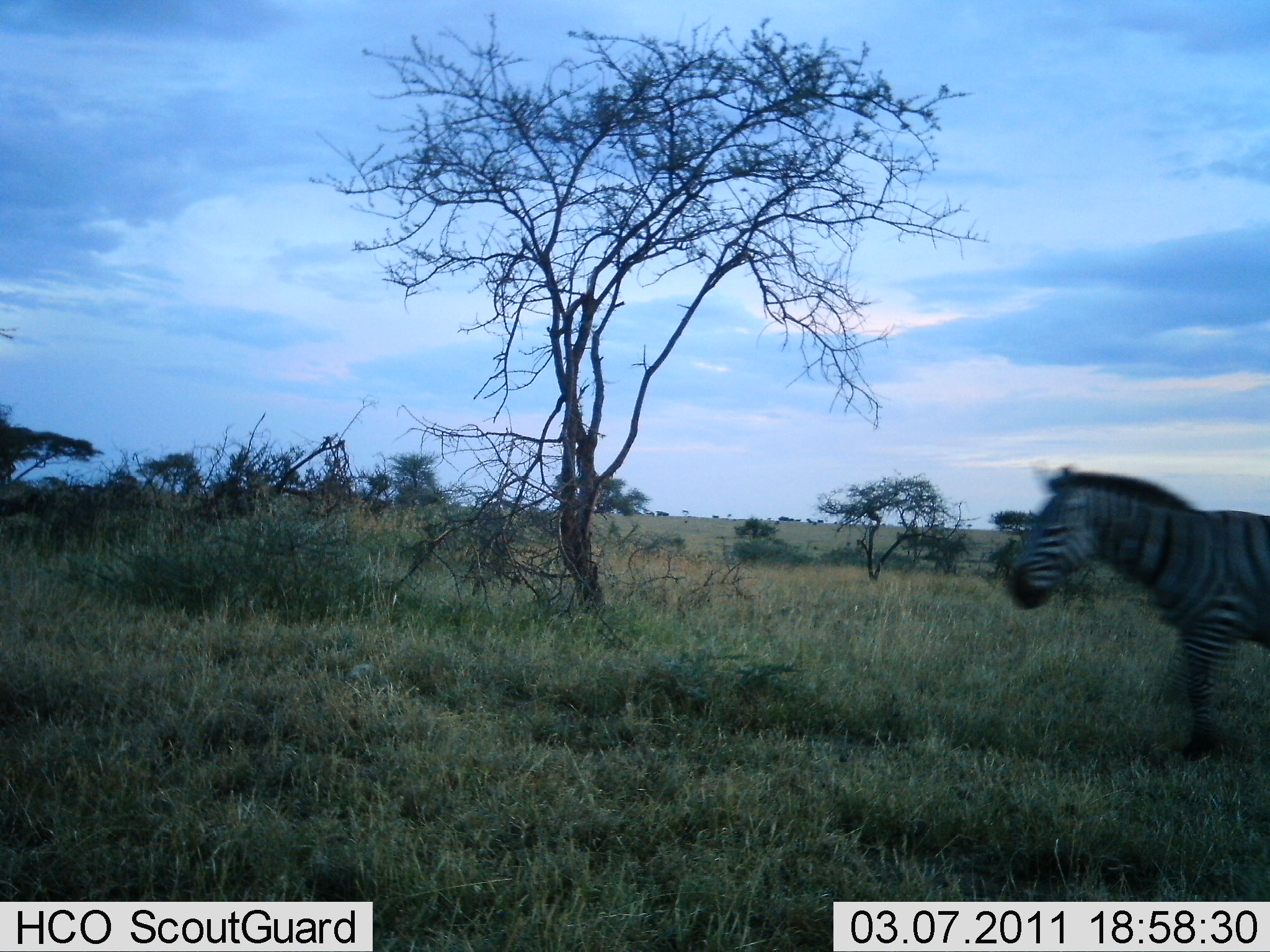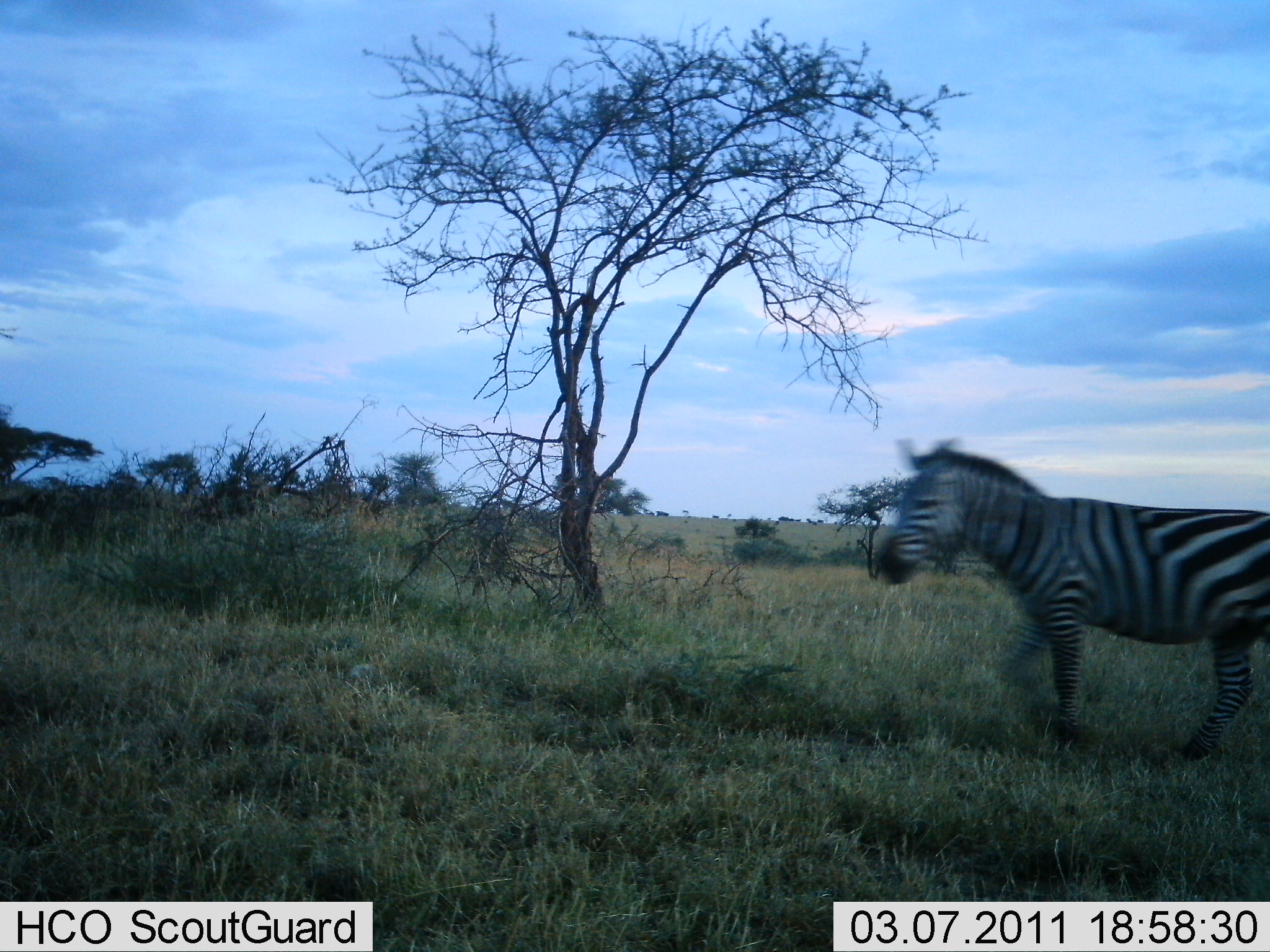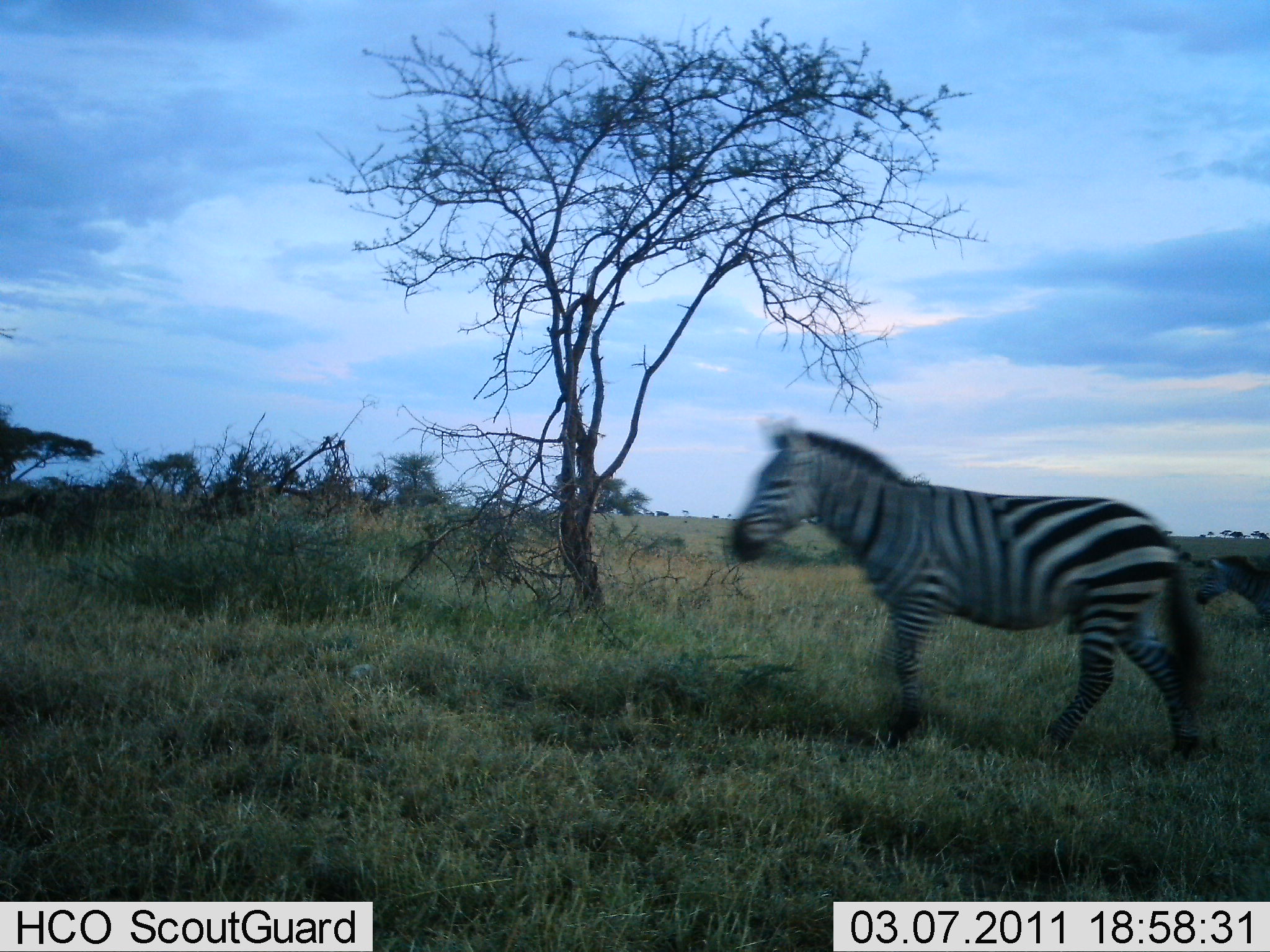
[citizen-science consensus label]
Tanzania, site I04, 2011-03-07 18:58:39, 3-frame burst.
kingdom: Animalia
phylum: Chordata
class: Mammalia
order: Perissodactyla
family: Equidae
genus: Equus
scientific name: Equus quagga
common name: plains zebra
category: zebra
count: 1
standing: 0%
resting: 0%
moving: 100%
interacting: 0%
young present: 0%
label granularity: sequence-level